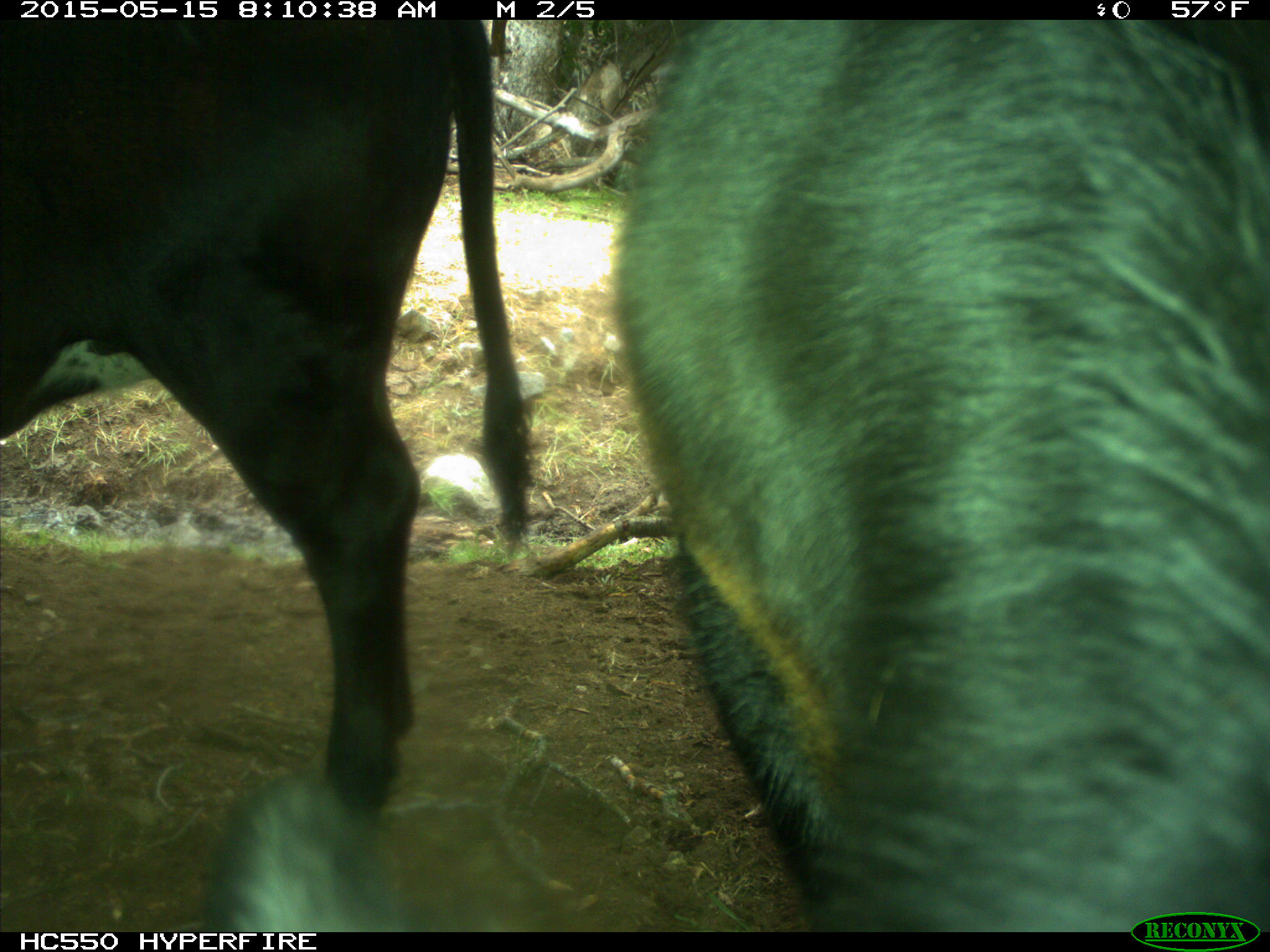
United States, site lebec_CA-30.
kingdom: Animalia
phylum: Chordata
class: Mammalia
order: Artiodactyla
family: Bovidae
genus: Bos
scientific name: Bos taurus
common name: domestic cow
Bos taurus (domestic cow).